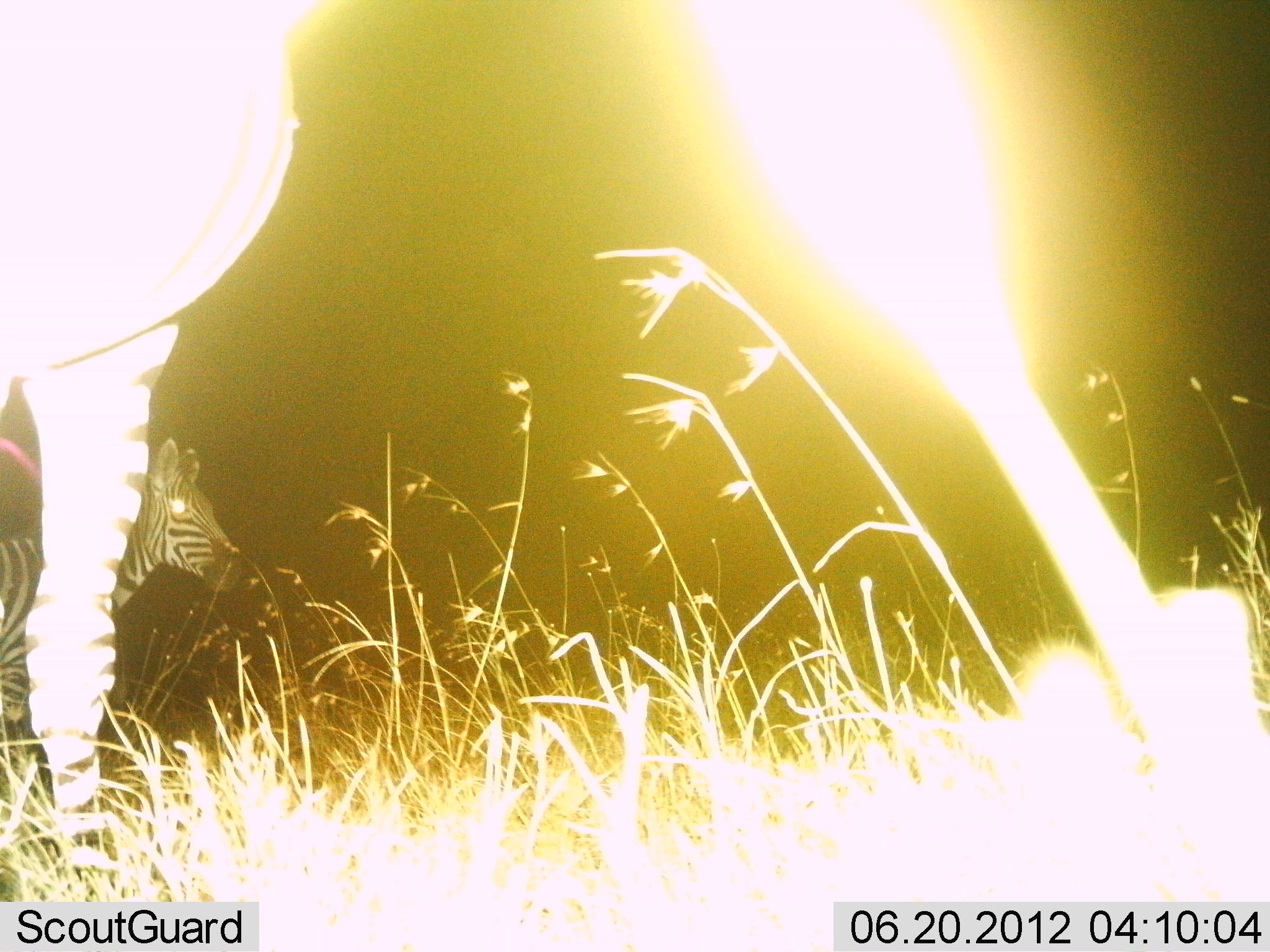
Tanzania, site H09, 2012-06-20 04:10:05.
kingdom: Animalia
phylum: Chordata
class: Mammalia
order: Perissodactyla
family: Equidae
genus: Equus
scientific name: Equus quagga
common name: plains zebra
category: zebra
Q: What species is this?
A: Zebra (plains zebra) (Equus quagga).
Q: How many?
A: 2.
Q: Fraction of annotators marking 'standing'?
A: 100%.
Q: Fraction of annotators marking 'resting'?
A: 0%.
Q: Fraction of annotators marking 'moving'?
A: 0%.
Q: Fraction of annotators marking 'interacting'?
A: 0%.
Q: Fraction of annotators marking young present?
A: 0%.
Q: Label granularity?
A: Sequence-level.